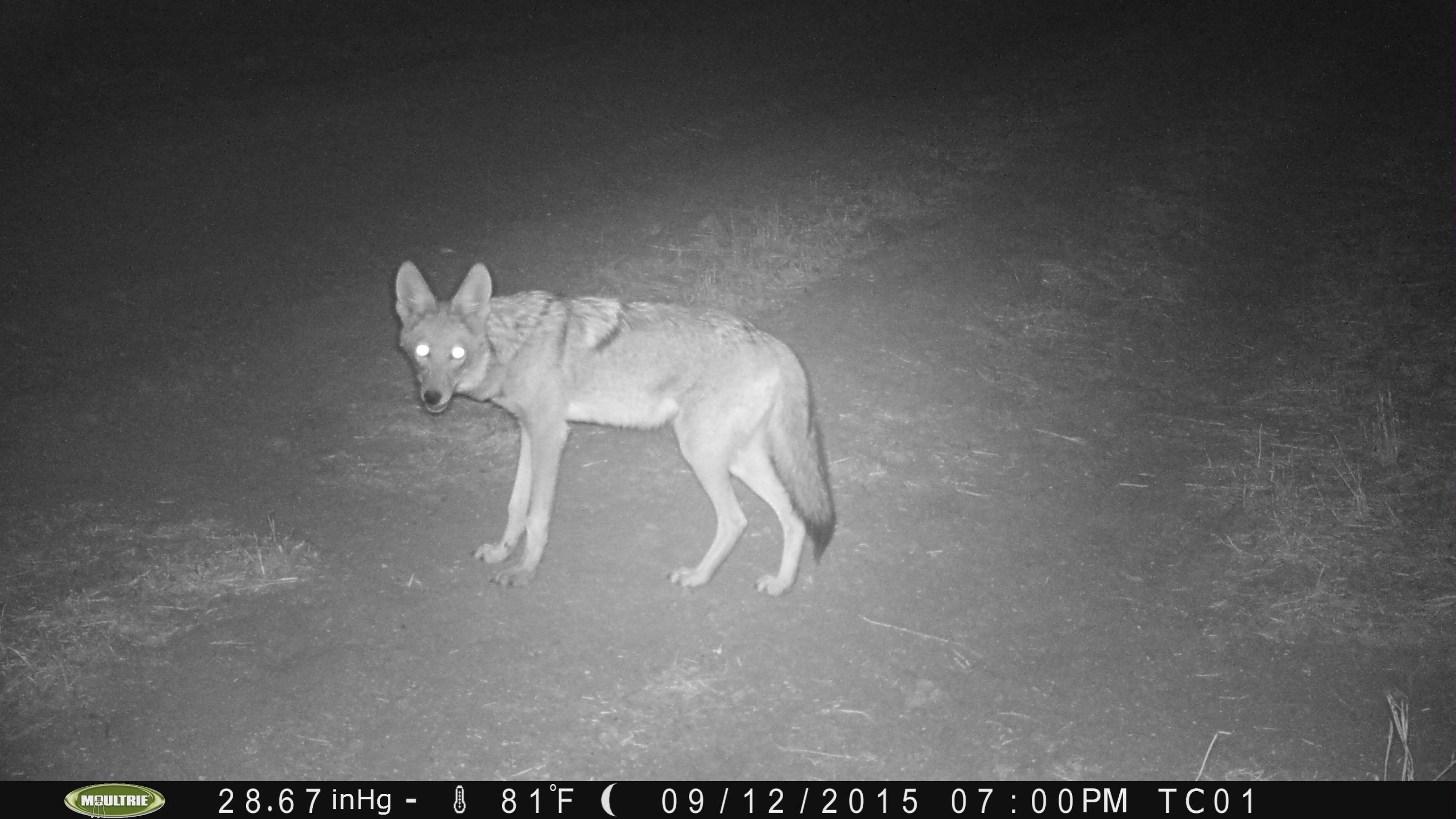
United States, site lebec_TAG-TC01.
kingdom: Animalia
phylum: Chordata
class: Mammalia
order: Carnivora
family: Canidae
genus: Canis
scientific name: Canis latrans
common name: coyote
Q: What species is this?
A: Canis latrans (coyote).